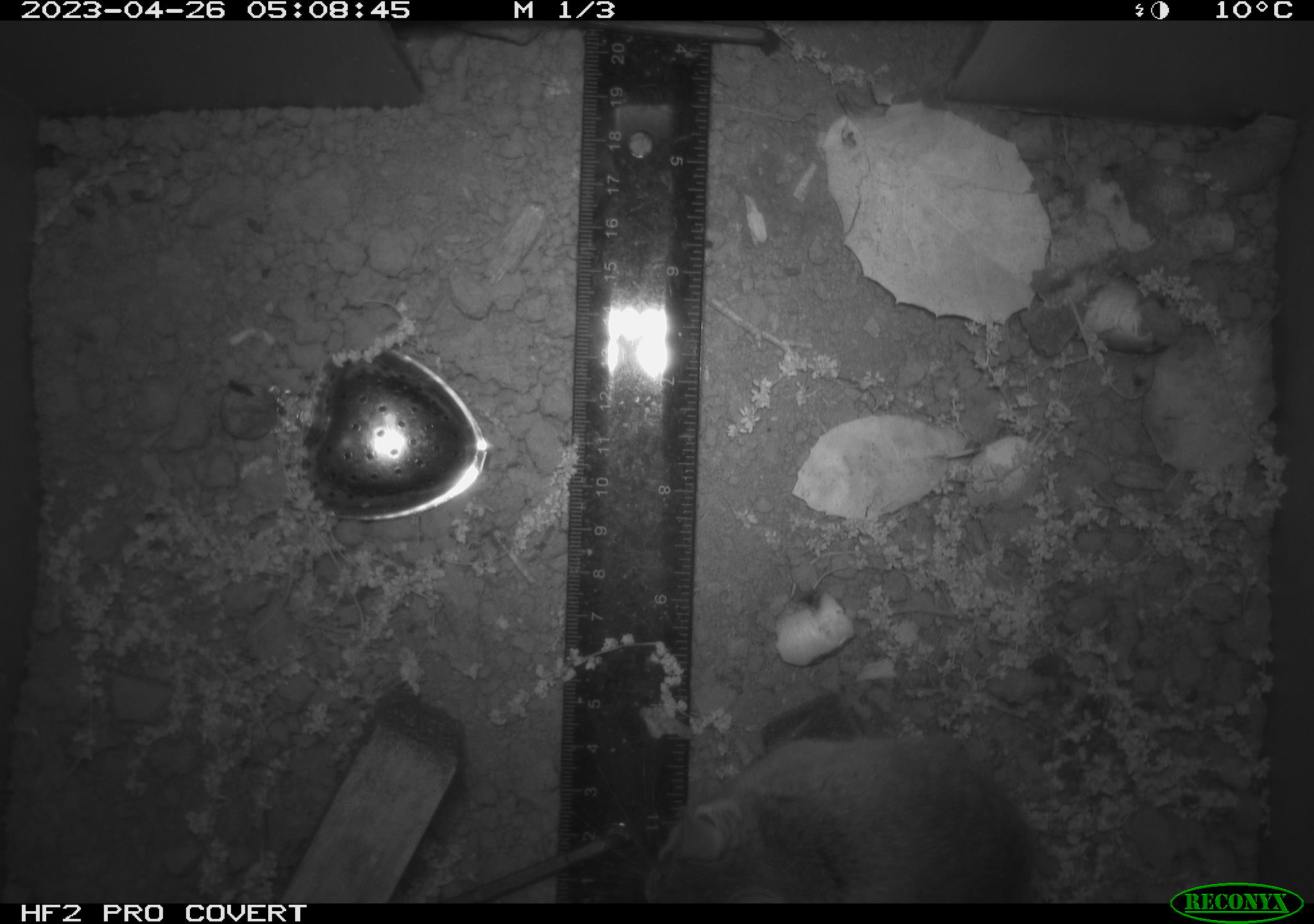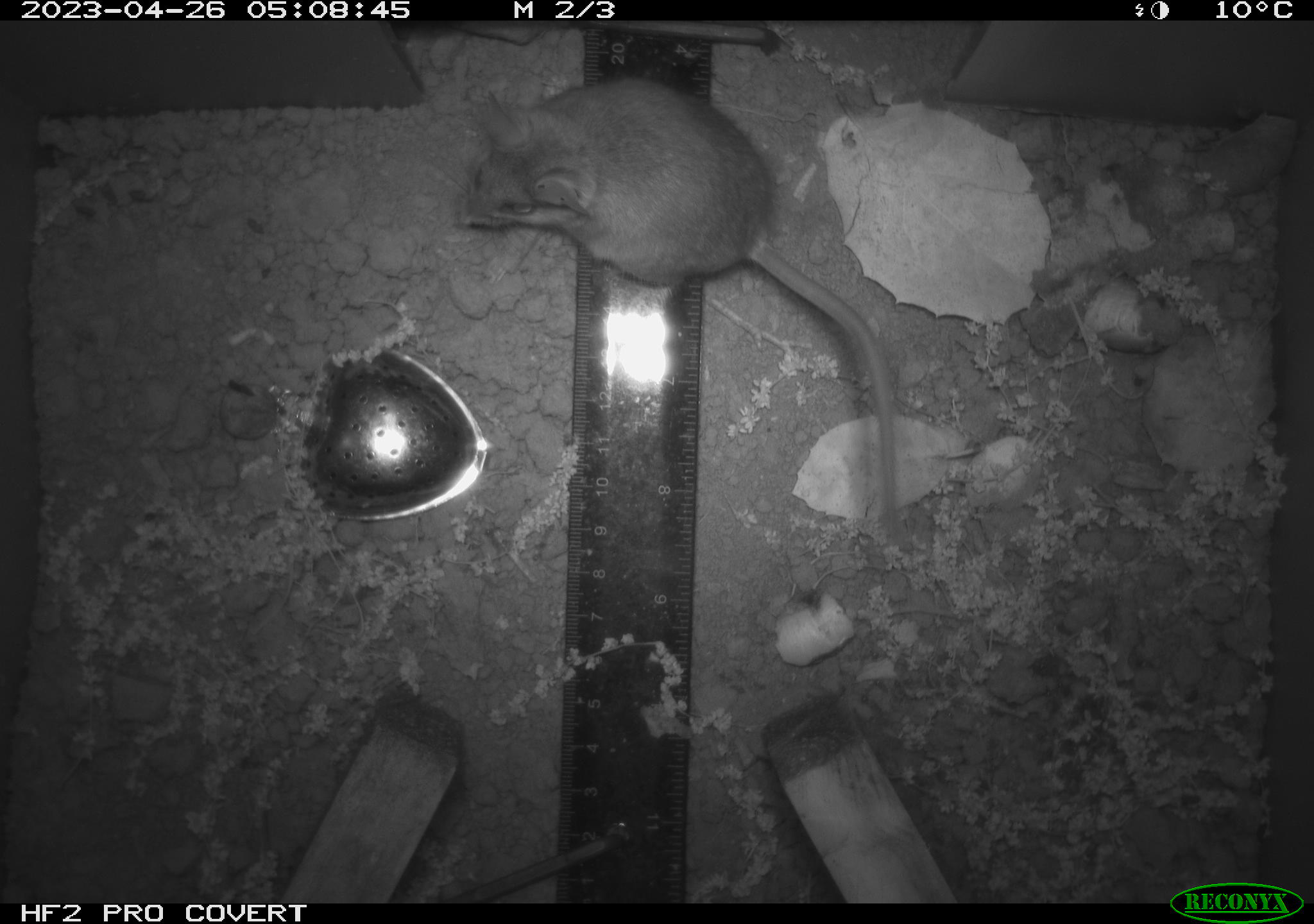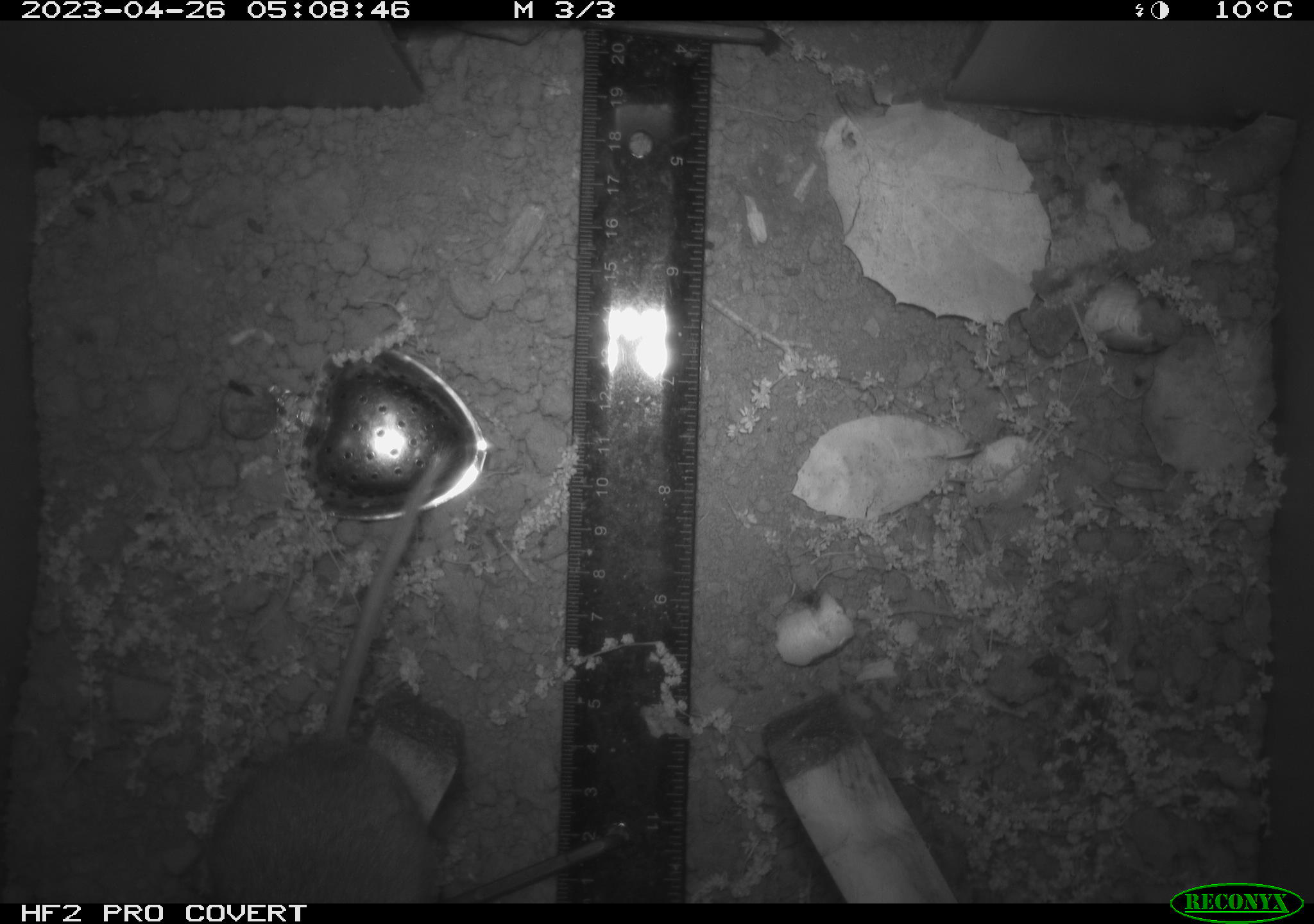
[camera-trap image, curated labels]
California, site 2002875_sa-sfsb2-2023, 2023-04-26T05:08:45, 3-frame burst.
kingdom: Animalia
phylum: Chordata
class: Mammalia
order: Rodentia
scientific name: Rodentia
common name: mouse species